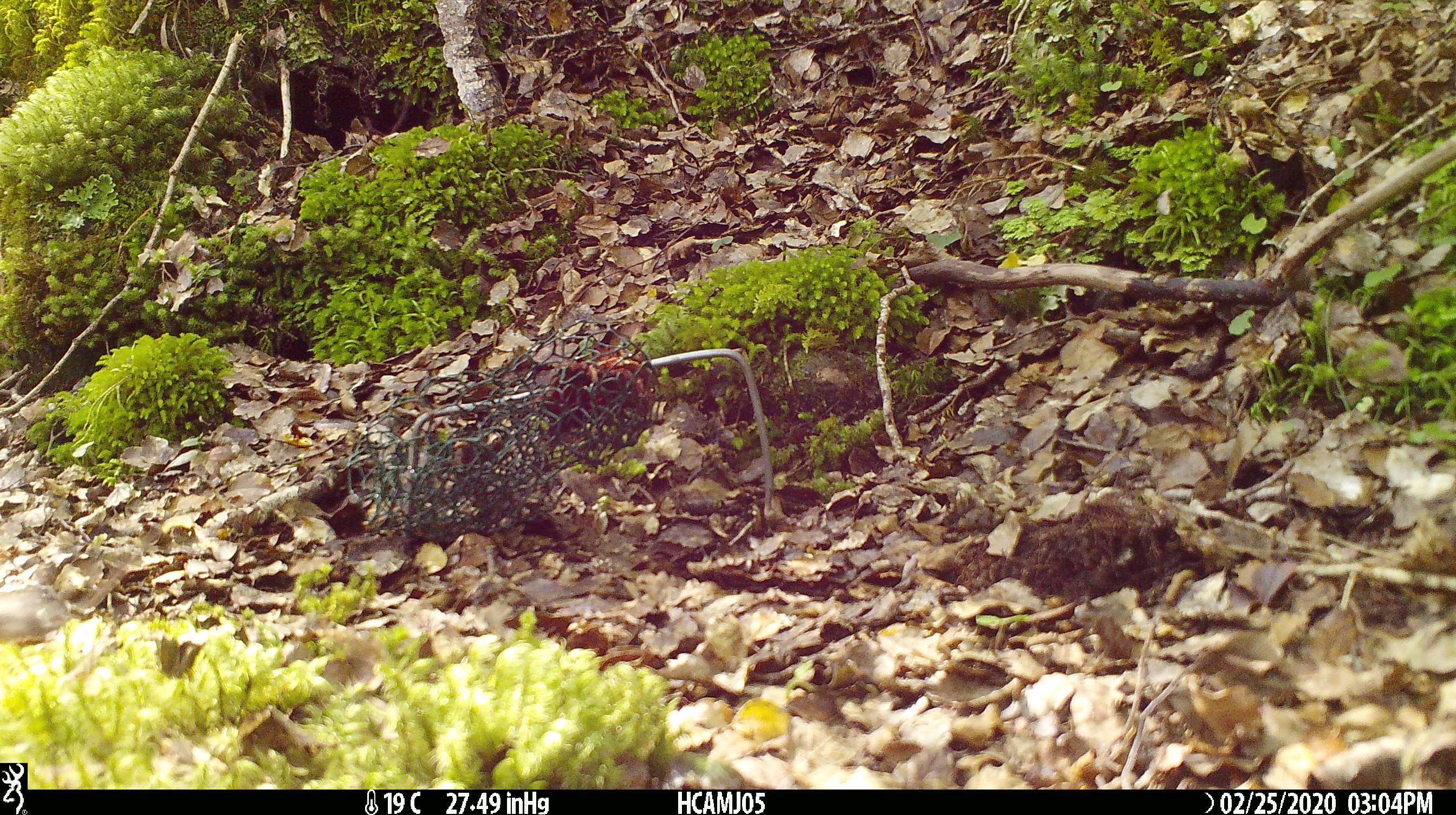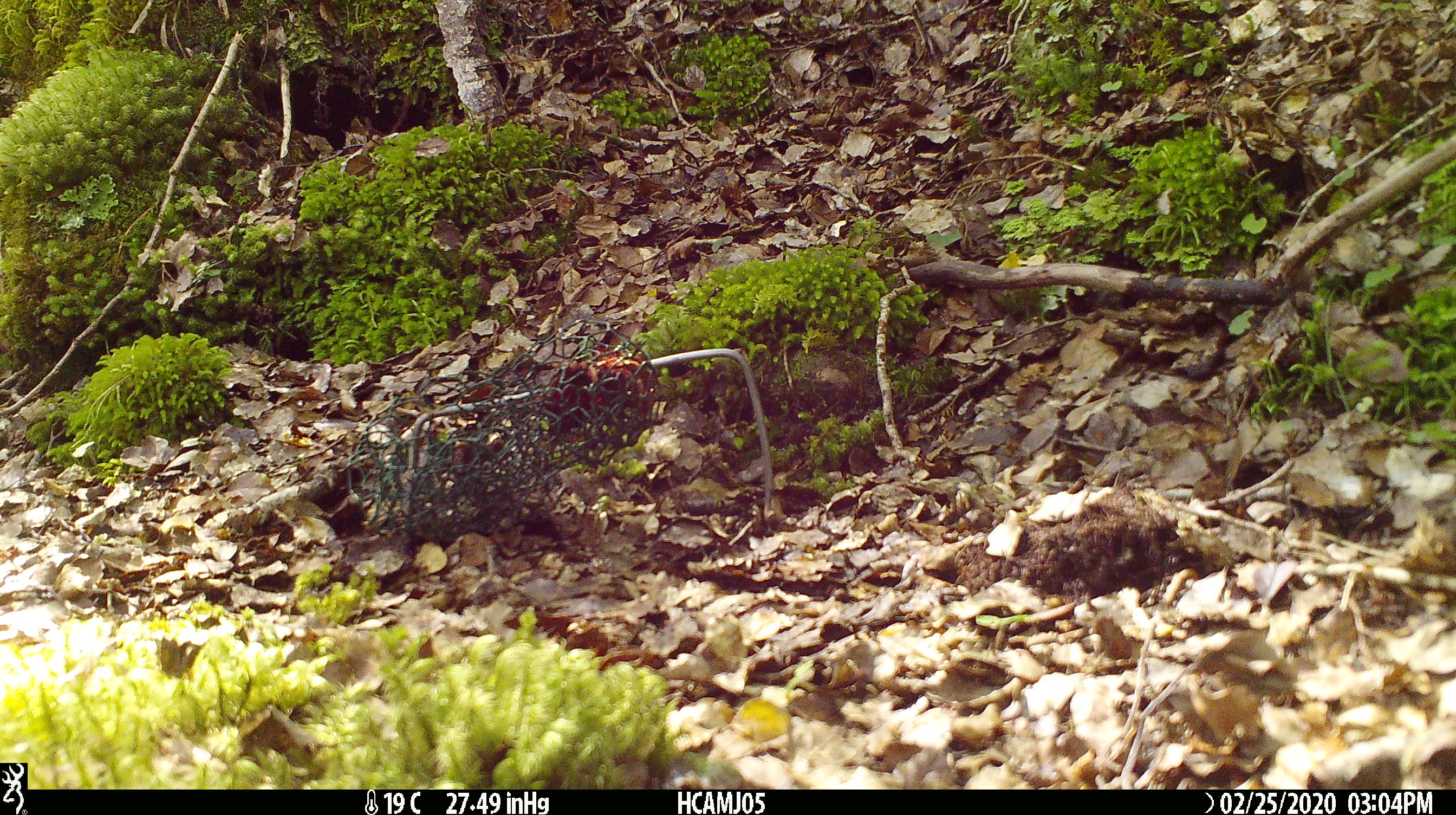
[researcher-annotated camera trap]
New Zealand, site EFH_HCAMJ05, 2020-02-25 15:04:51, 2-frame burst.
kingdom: Animalia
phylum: Chordata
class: Mammalia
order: Rodentia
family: Muridae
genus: Mus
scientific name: Mus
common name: mouse